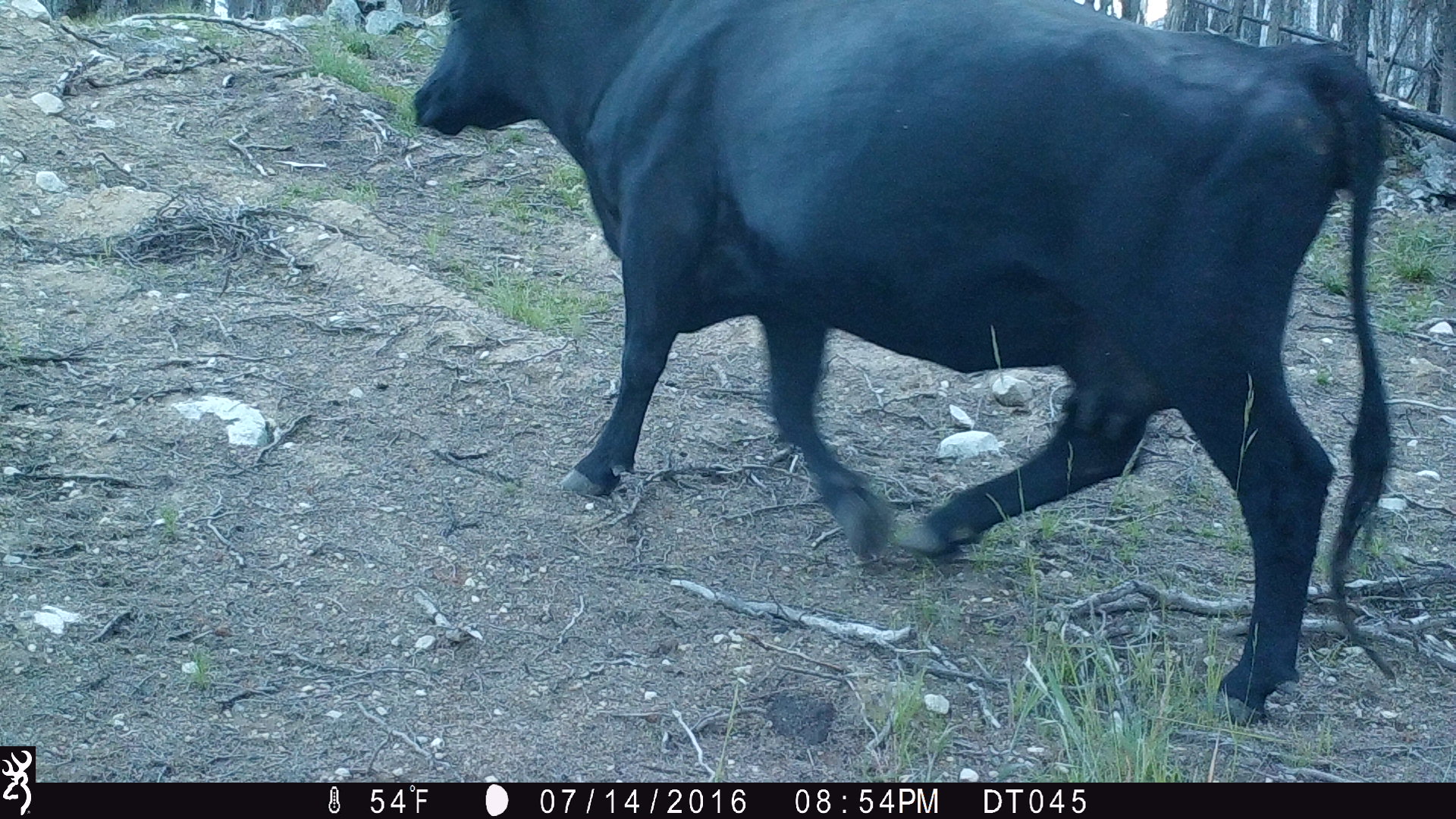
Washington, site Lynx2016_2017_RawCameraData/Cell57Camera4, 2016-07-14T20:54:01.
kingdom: Animalia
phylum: Chordata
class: Mammalia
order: Artiodactyla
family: Bovidae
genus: Bos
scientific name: Bos taurus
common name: domestic cattle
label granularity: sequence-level